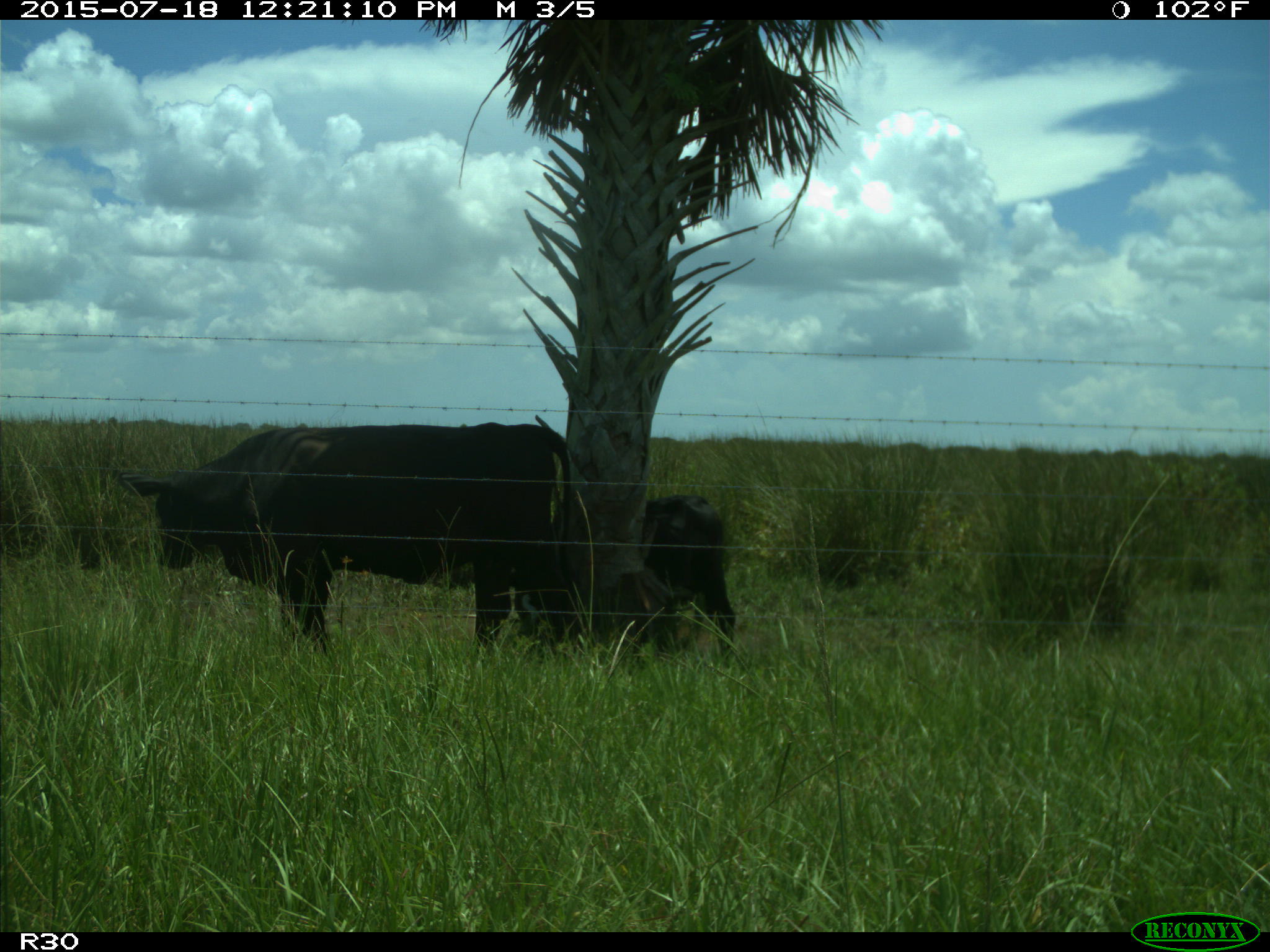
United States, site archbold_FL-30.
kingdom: Animalia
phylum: Chordata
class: Mammalia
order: Artiodactyla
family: Bovidae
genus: Bos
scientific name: Bos taurus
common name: domestic cow